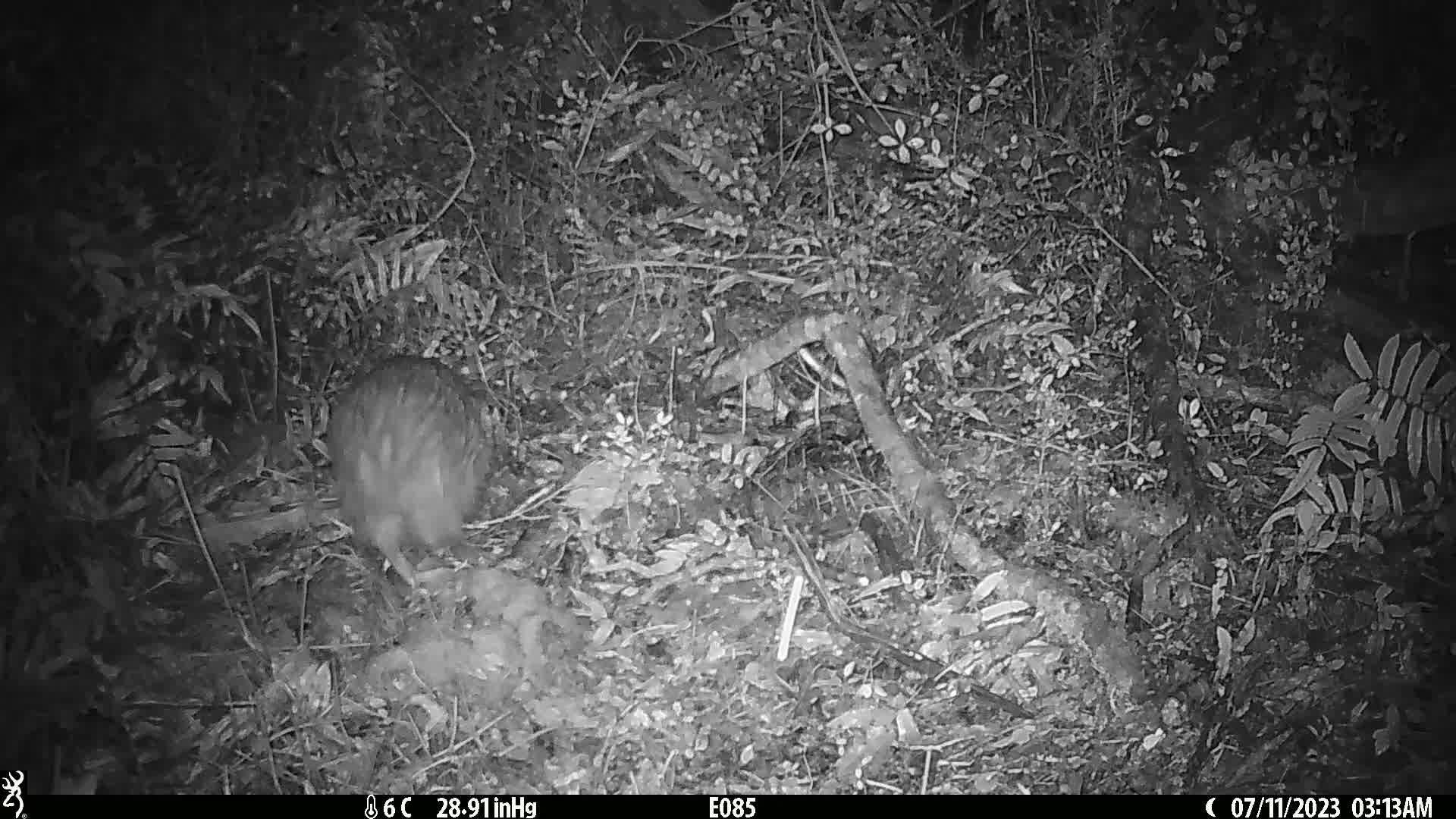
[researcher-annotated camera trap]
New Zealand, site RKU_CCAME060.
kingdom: Animalia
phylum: Chordata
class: Aves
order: Apterygiformes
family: Apterygidae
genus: Apteryx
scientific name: Apteryx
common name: kiwi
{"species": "kiwi (Apteryx)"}